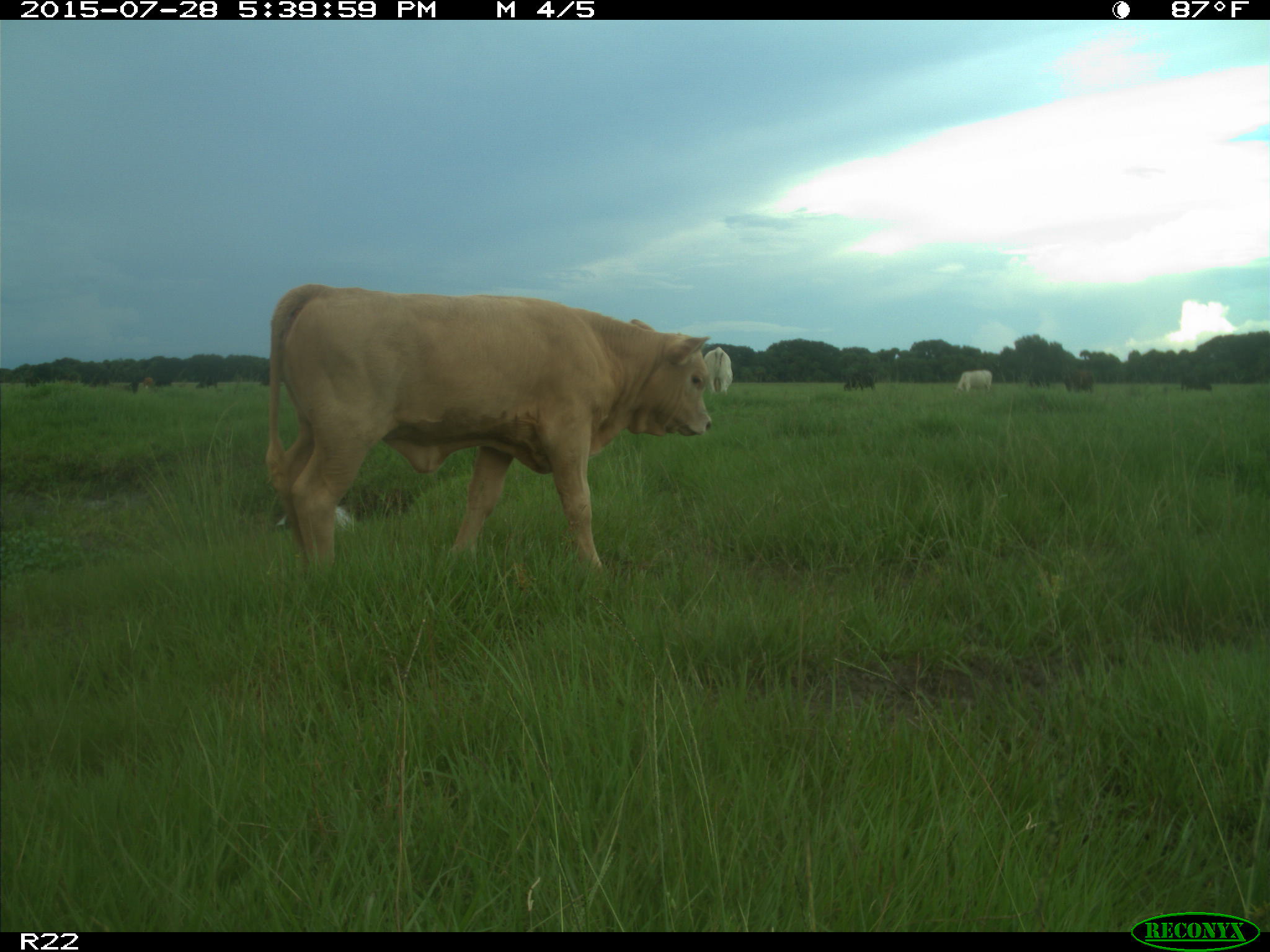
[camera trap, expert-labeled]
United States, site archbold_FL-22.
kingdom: Animalia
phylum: Chordata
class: Mammalia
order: Artiodactyla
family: Bovidae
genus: Bos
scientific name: Bos taurus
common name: domestic cow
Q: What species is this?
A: Bos taurus (domestic cow).